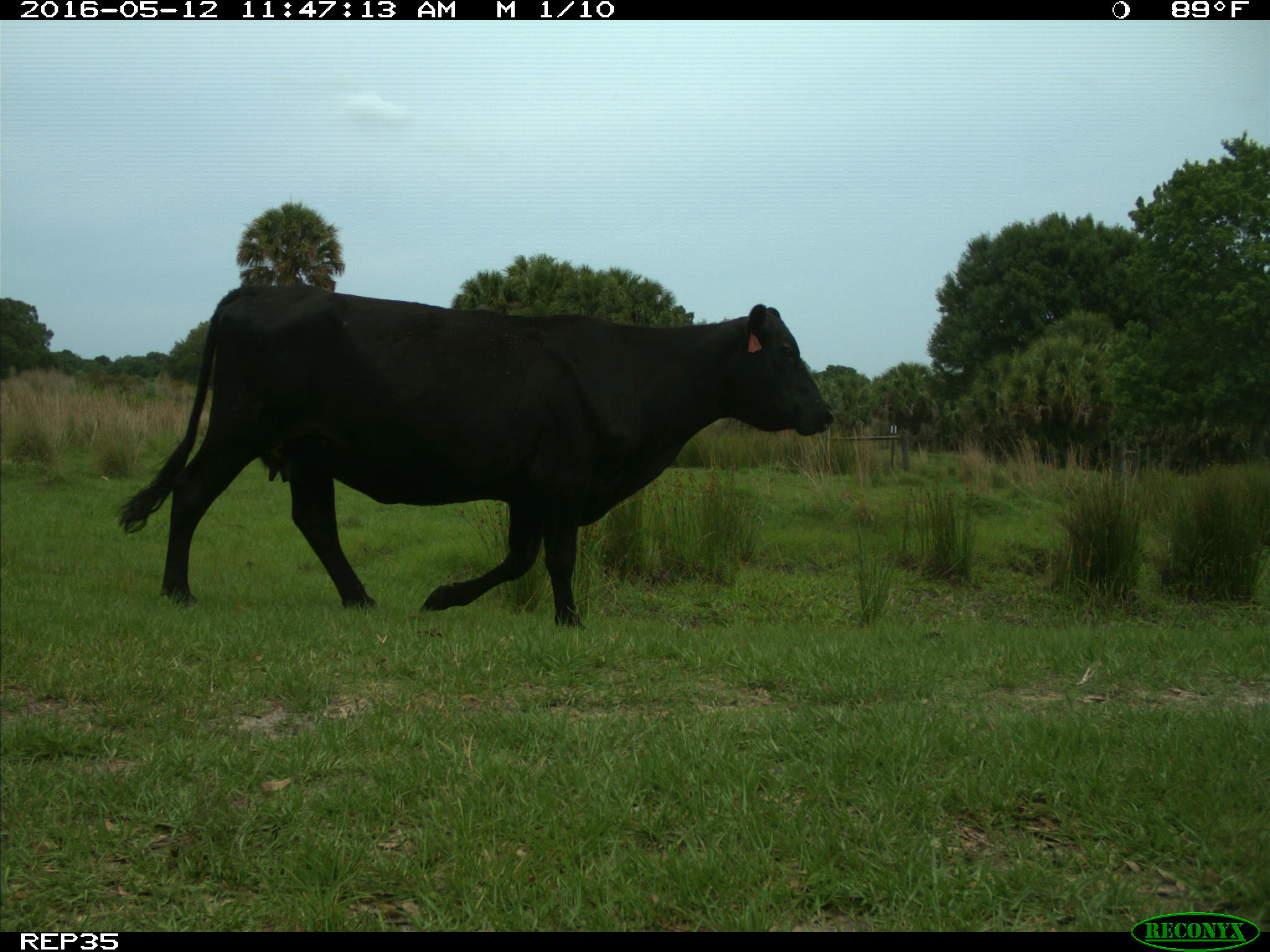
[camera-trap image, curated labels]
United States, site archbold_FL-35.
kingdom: Animalia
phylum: Chordata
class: Mammalia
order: Artiodactyla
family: Bovidae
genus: Bos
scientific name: Bos taurus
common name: domestic cow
Bos taurus (domestic cow).